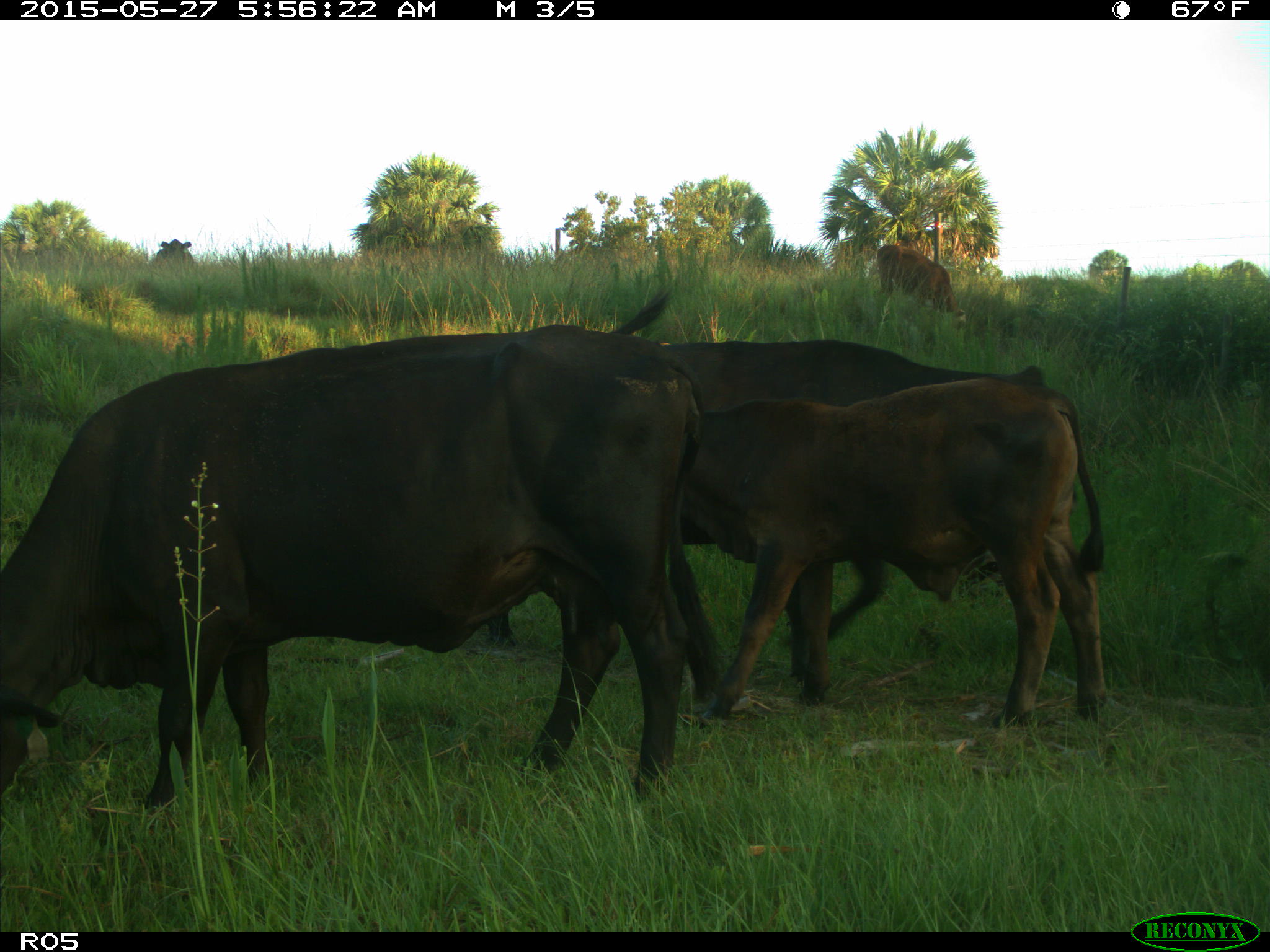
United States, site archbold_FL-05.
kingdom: Animalia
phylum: Chordata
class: Mammalia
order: Artiodactyla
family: Bovidae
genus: Bos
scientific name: Bos taurus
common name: domestic cow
Bos taurus (domestic cow).